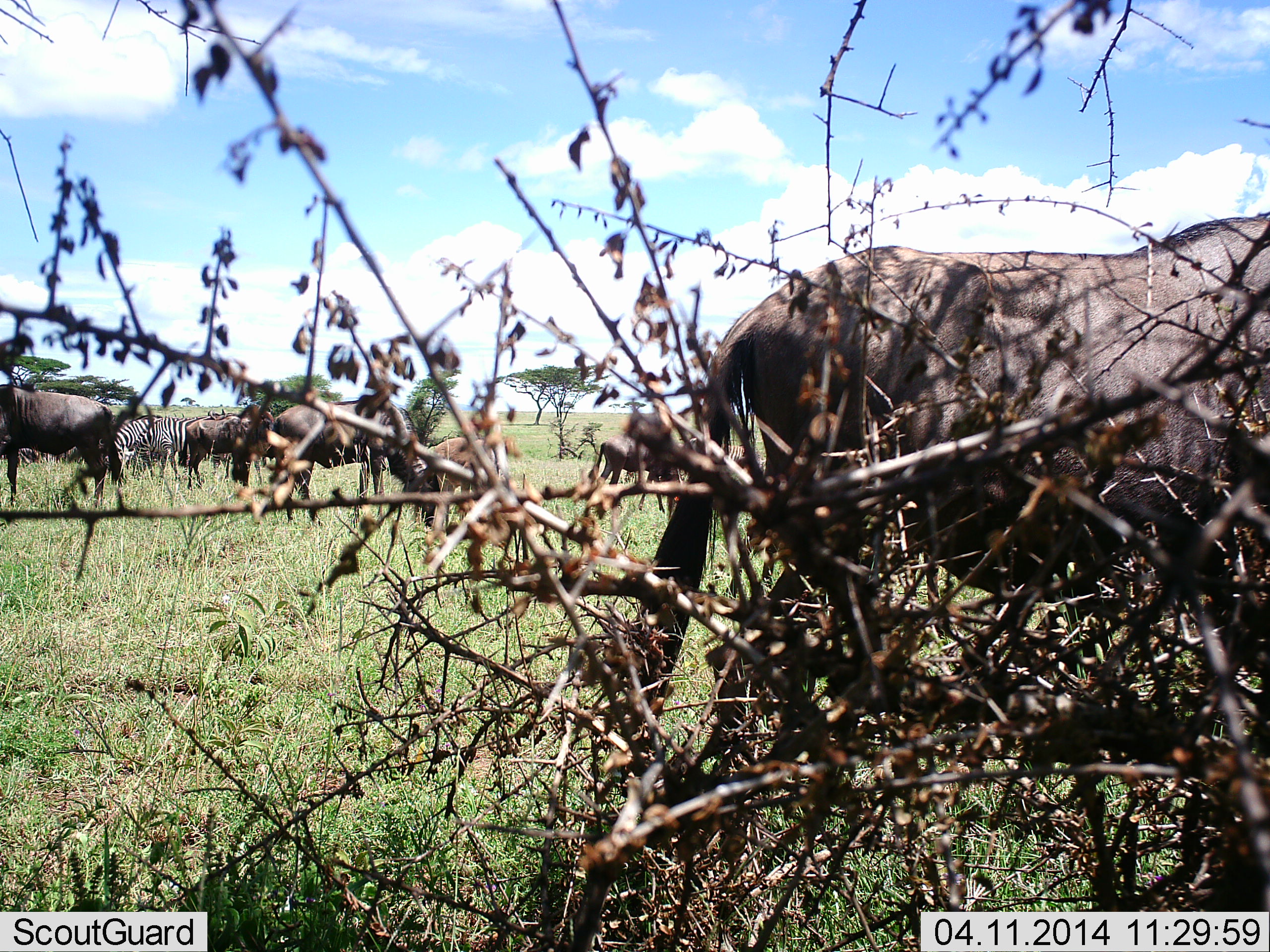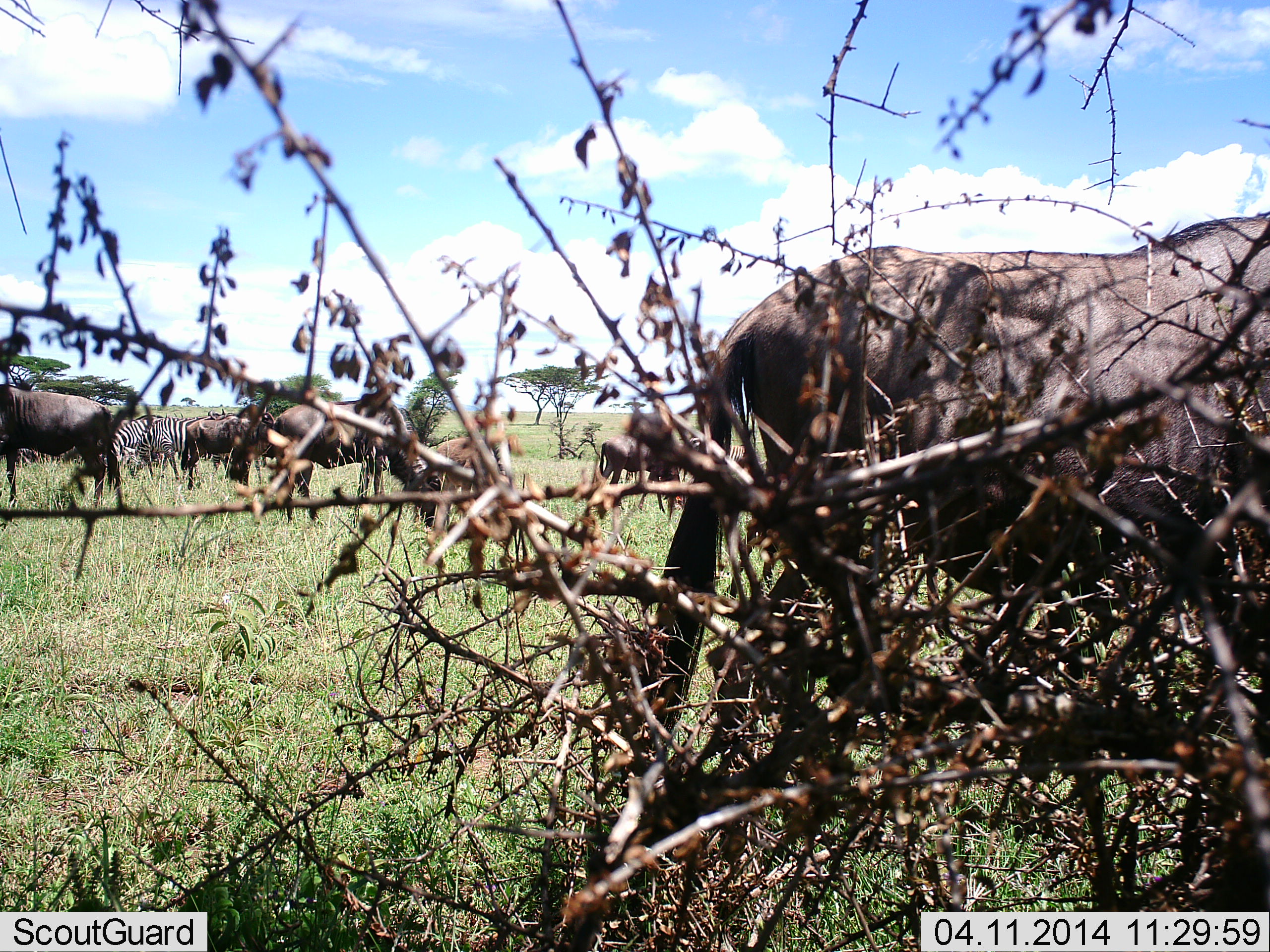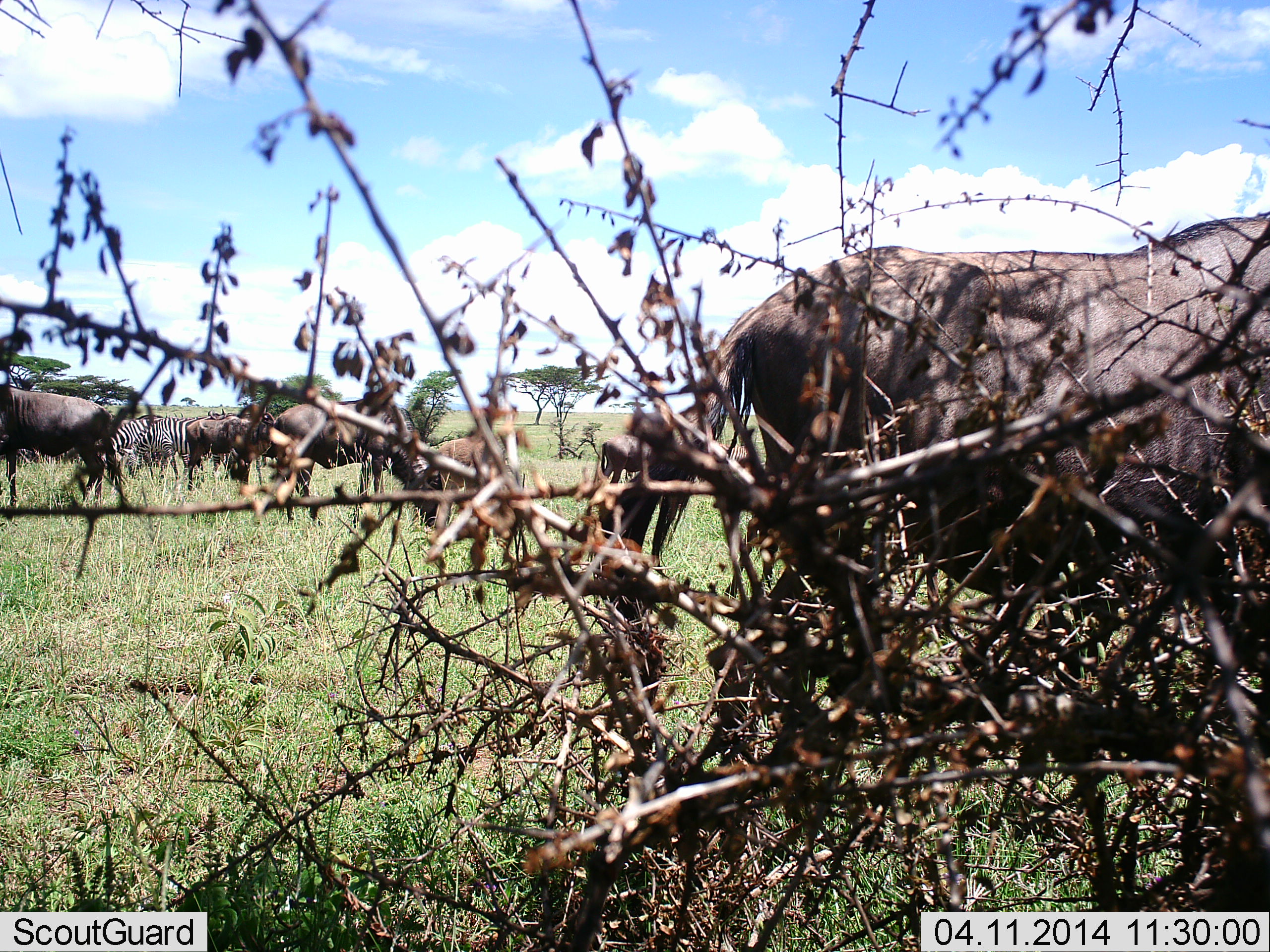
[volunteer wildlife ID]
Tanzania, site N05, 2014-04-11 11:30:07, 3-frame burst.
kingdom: Animalia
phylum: Chordata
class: Mammalia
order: Artiodactyla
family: Bovidae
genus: Connochaetes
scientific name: Connochaetes taurinus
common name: blue wildebeest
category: wildebeest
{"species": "wildebeest (blue wildebeest) (Connochaetes taurinus)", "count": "5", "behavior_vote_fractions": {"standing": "91%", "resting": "0%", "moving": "9%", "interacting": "0%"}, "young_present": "9%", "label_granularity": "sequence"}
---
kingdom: Animalia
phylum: Chordata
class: Mammalia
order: Perissodactyla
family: Equidae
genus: Equus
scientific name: Equus quagga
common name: plains zebra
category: zebra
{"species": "zebra (plains zebra) (Equus quagga)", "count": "2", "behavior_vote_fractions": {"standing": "64%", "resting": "0%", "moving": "0%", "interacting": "0%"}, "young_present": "0%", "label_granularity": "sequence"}